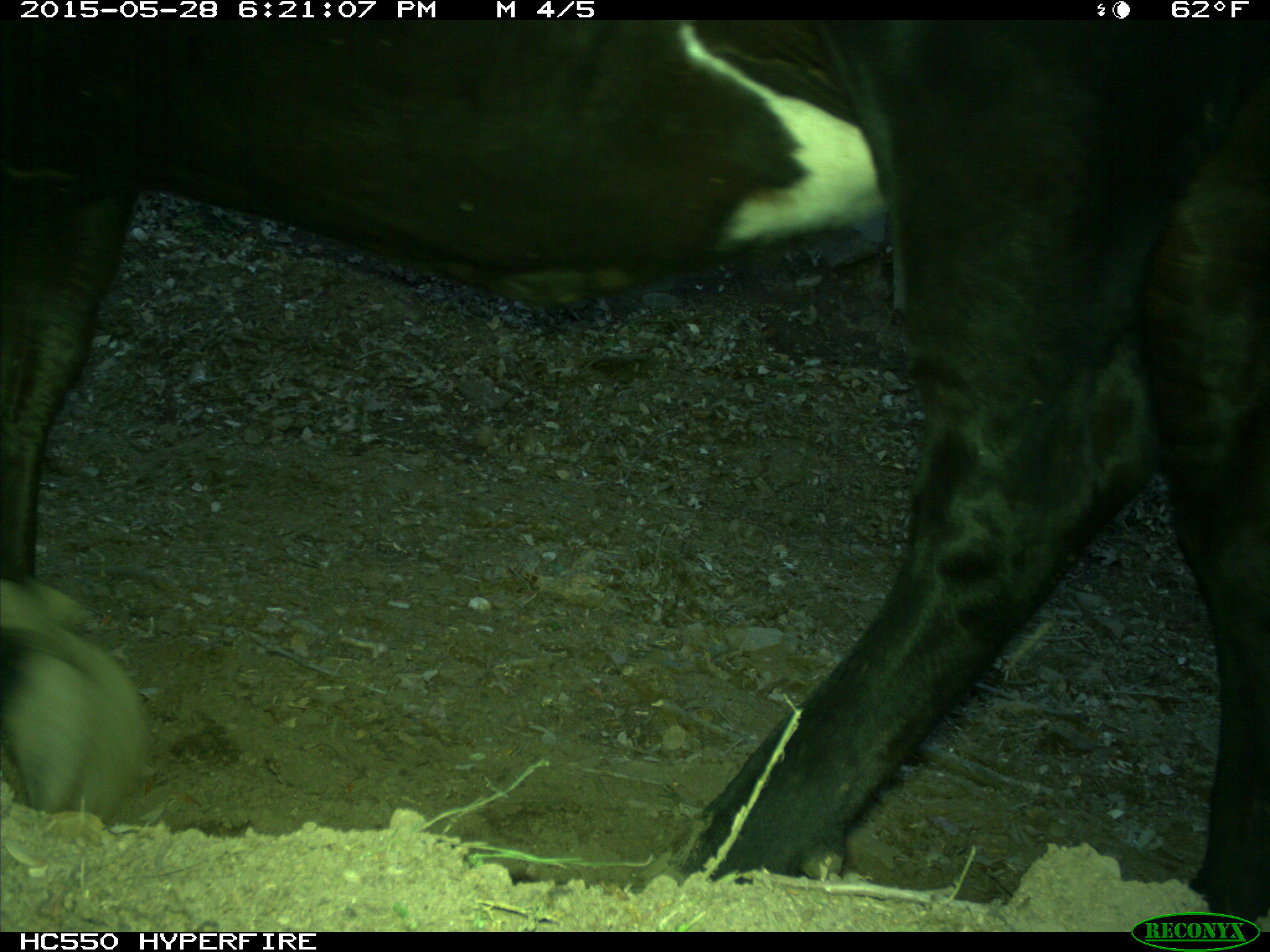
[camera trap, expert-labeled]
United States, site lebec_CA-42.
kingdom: Animalia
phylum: Chordata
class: Mammalia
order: Artiodactyla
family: Bovidae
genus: Bos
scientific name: Bos taurus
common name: domestic cow